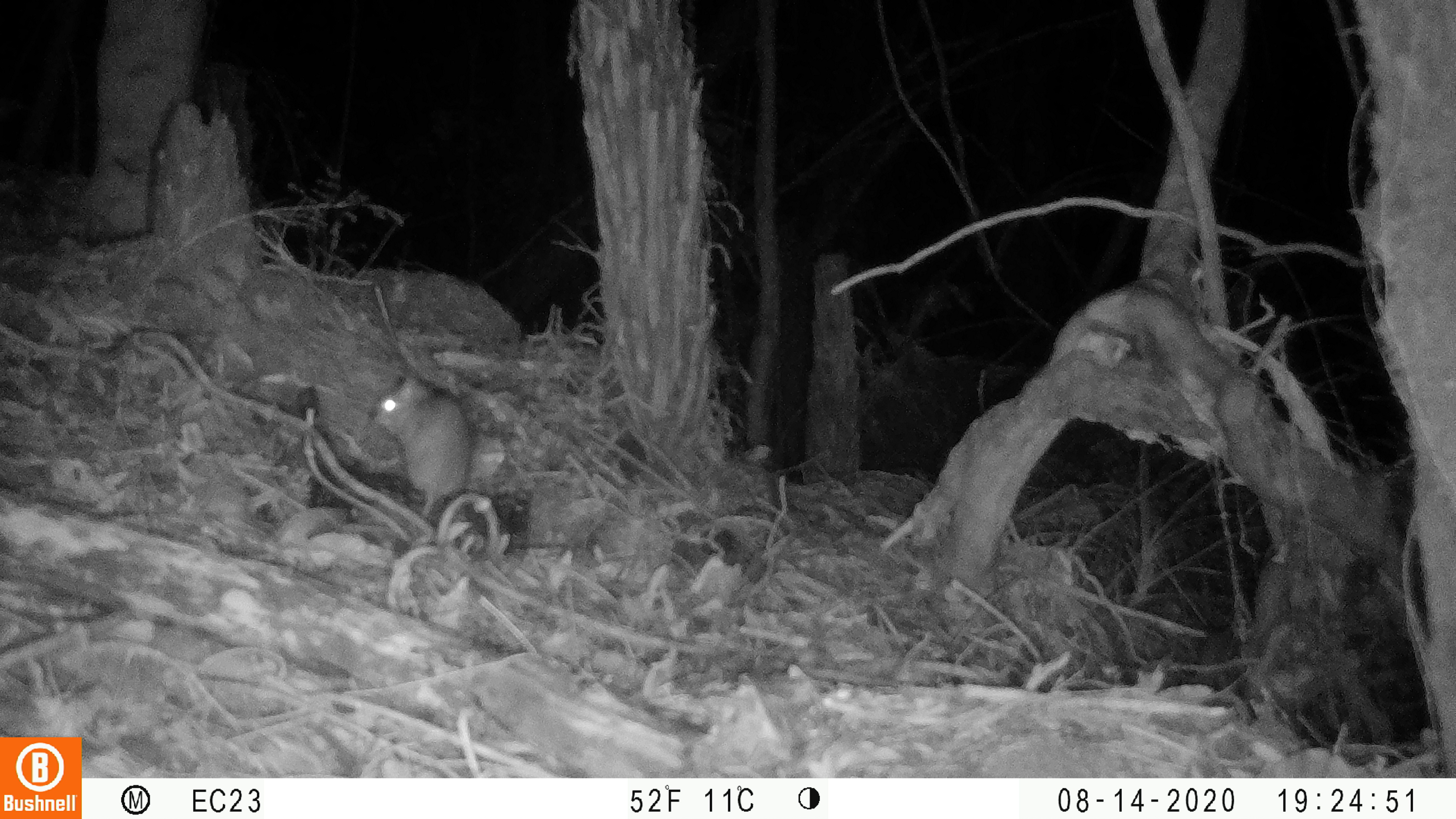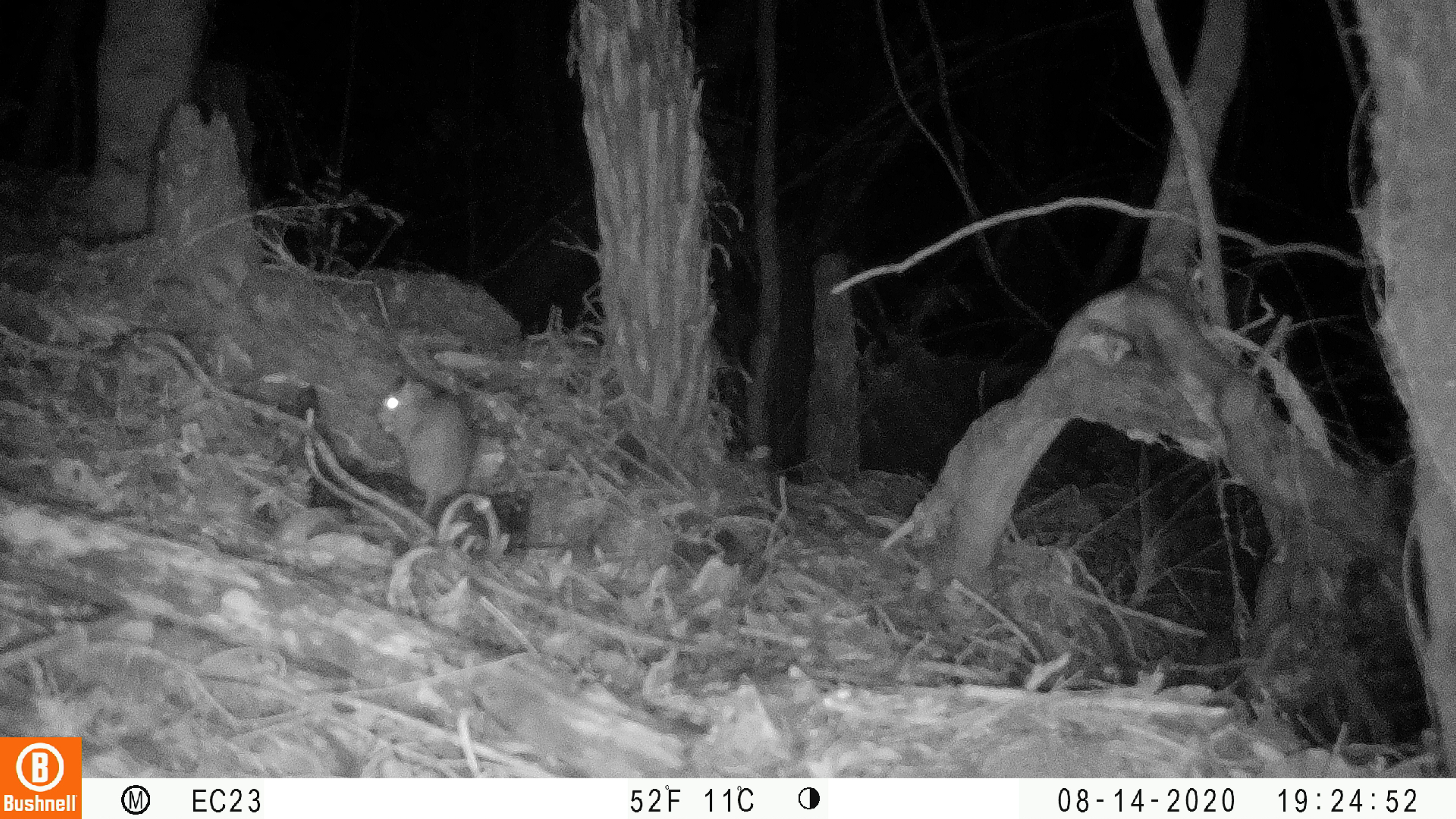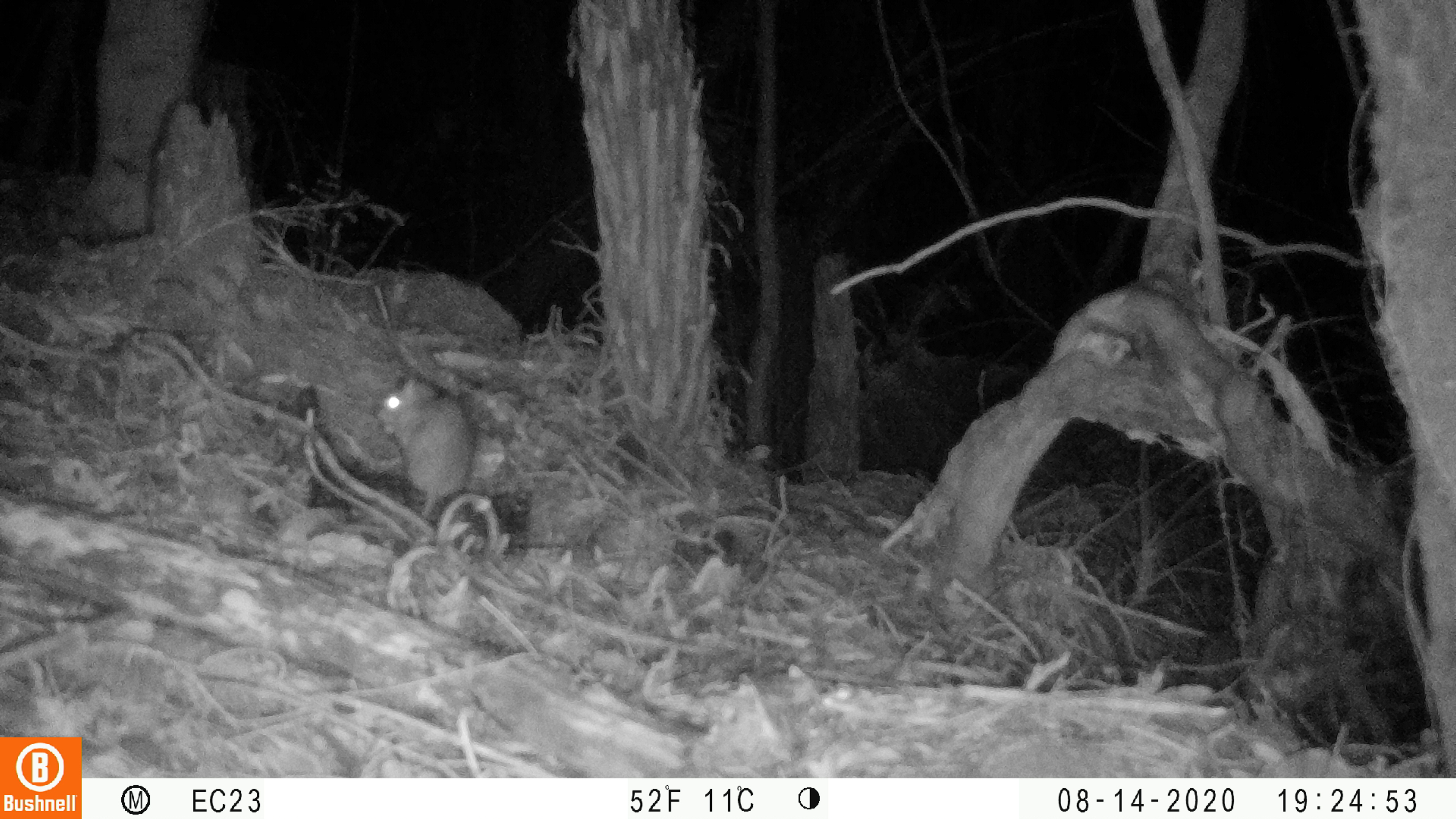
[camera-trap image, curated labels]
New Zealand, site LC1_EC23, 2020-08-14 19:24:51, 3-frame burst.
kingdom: Animalia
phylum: Chordata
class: Mammalia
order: Rodentia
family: Muridae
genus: Rattus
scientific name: Rattus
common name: rat